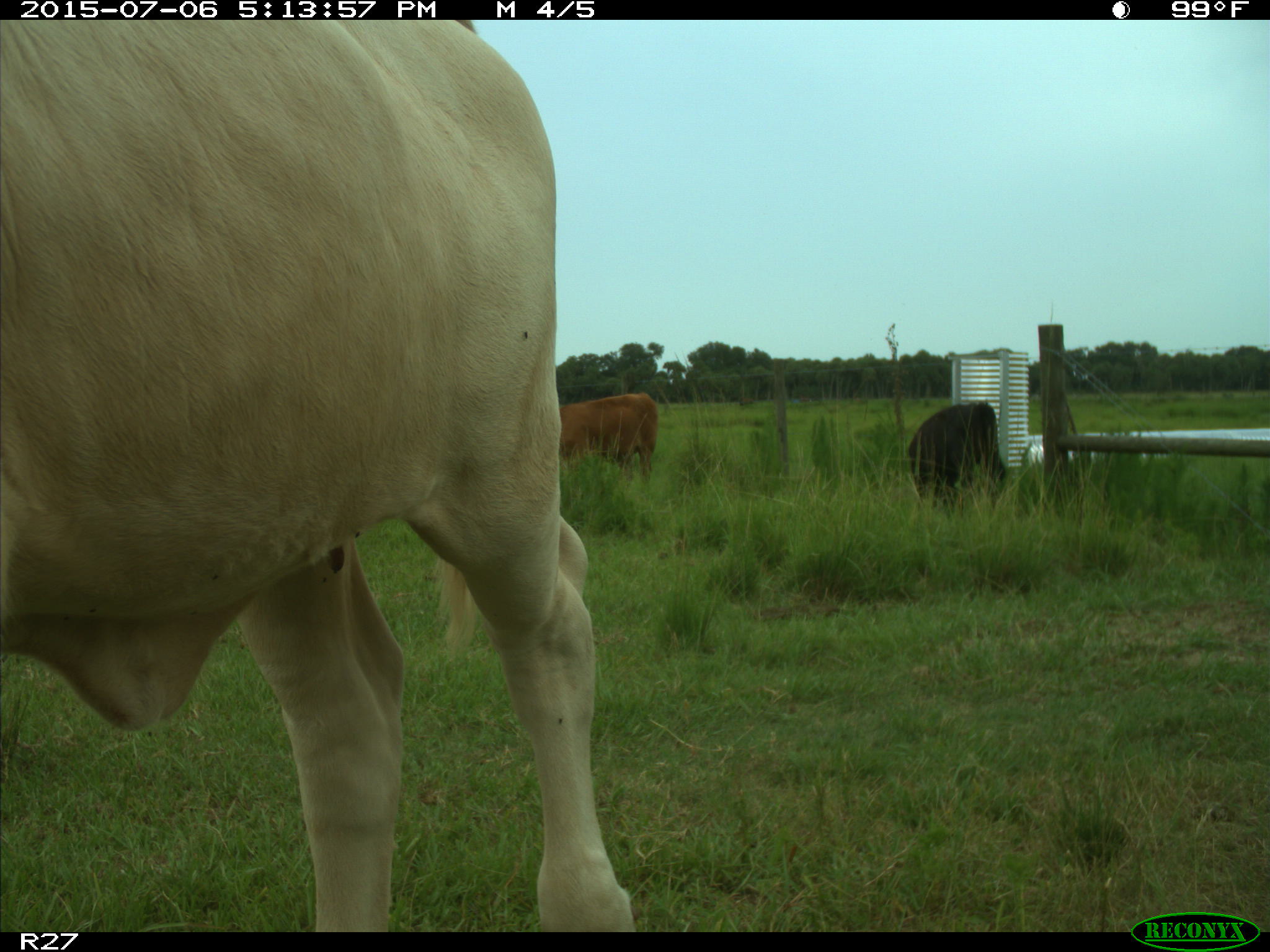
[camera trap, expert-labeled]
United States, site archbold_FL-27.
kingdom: Animalia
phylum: Chordata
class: Mammalia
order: Artiodactyla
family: Bovidae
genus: Bos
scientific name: Bos taurus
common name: domestic cow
Bos taurus (domestic cow).